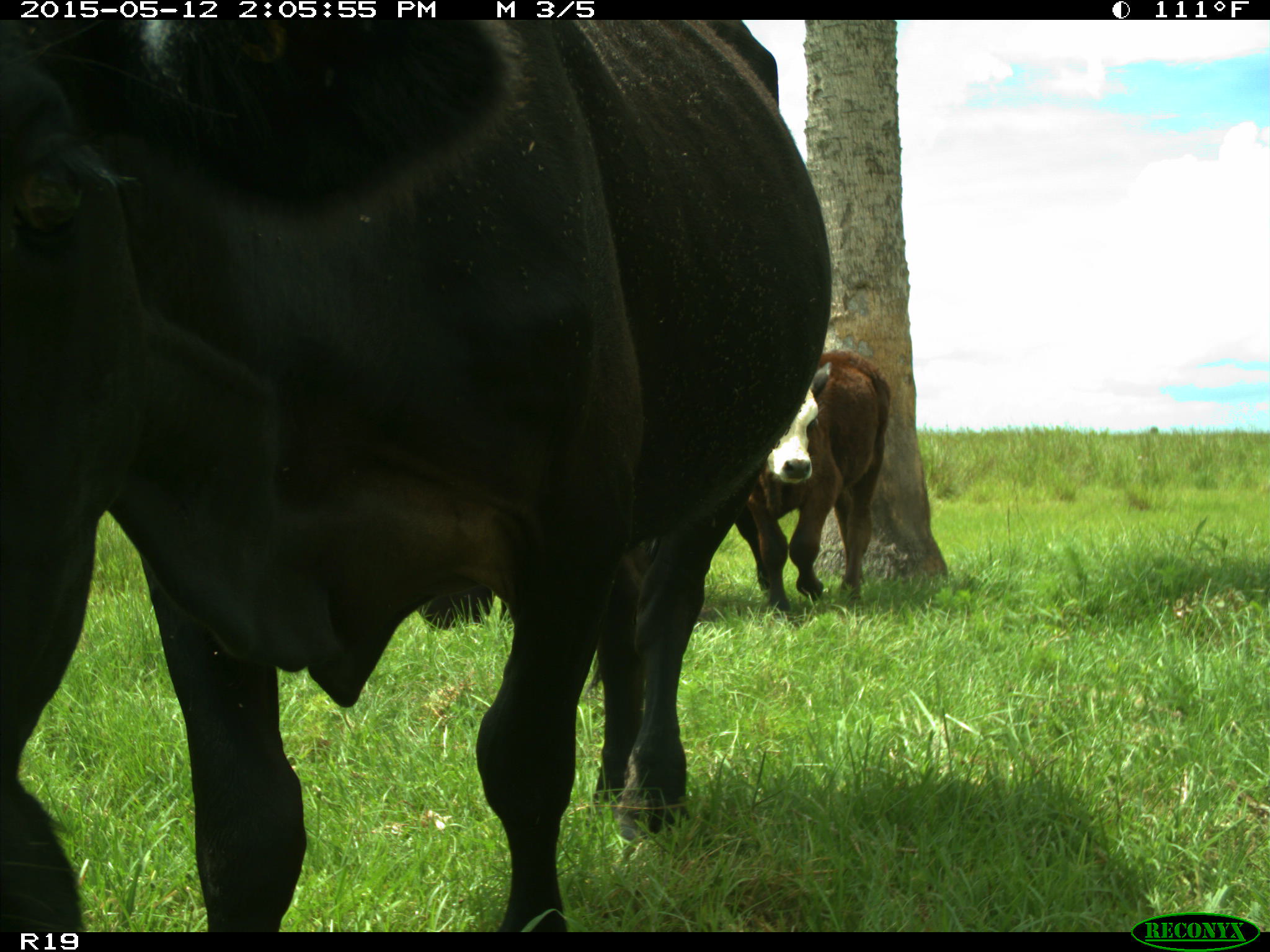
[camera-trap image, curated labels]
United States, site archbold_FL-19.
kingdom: Animalia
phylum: Chordata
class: Mammalia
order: Artiodactyla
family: Bovidae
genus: Bos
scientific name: Bos taurus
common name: domestic cow